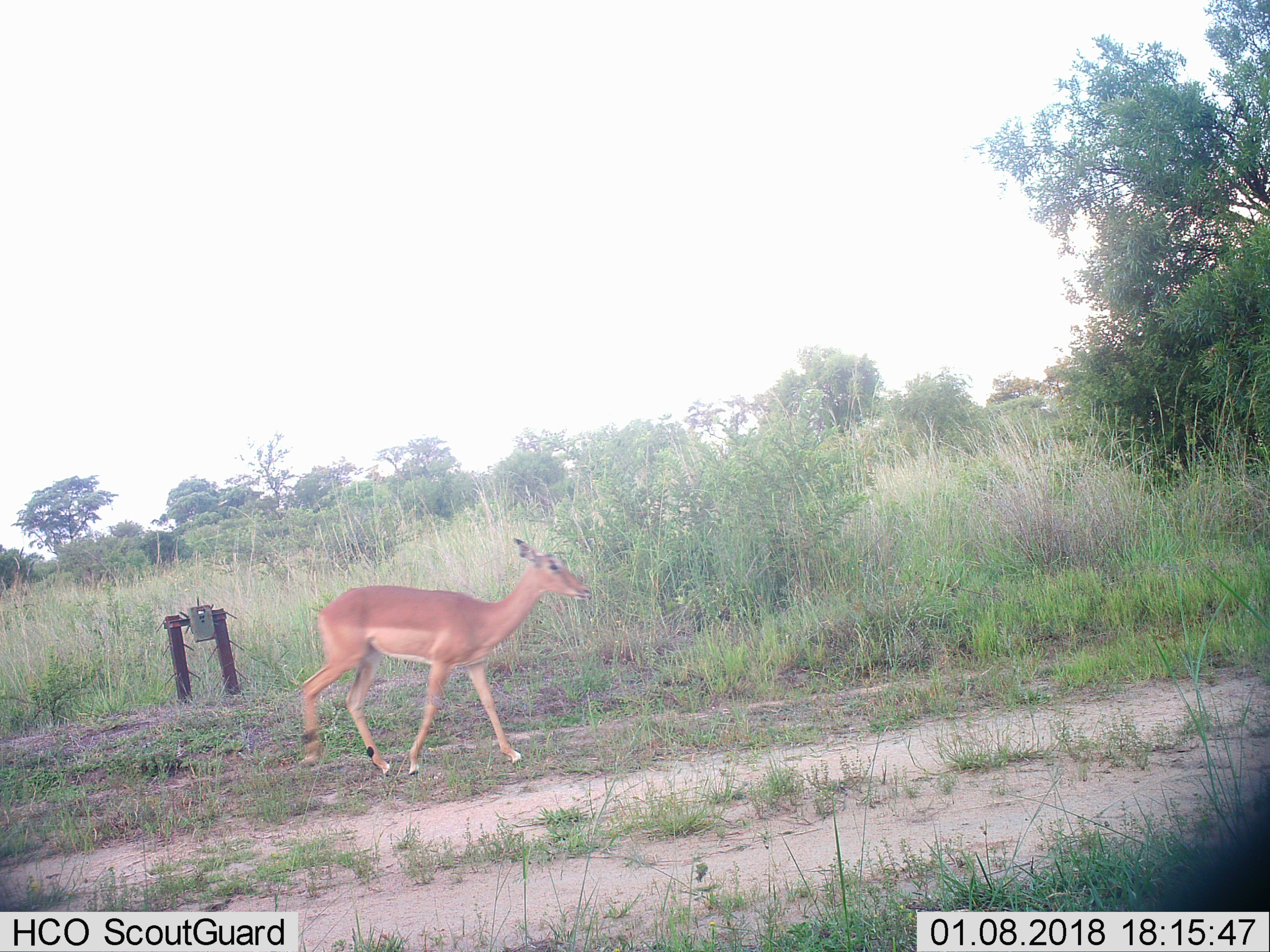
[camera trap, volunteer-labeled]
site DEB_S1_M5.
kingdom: Animalia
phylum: Chordata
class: Mammalia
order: Artiodactyla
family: Bovidae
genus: Aepyceros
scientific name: Aepyceros melampus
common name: impala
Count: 1.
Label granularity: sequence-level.